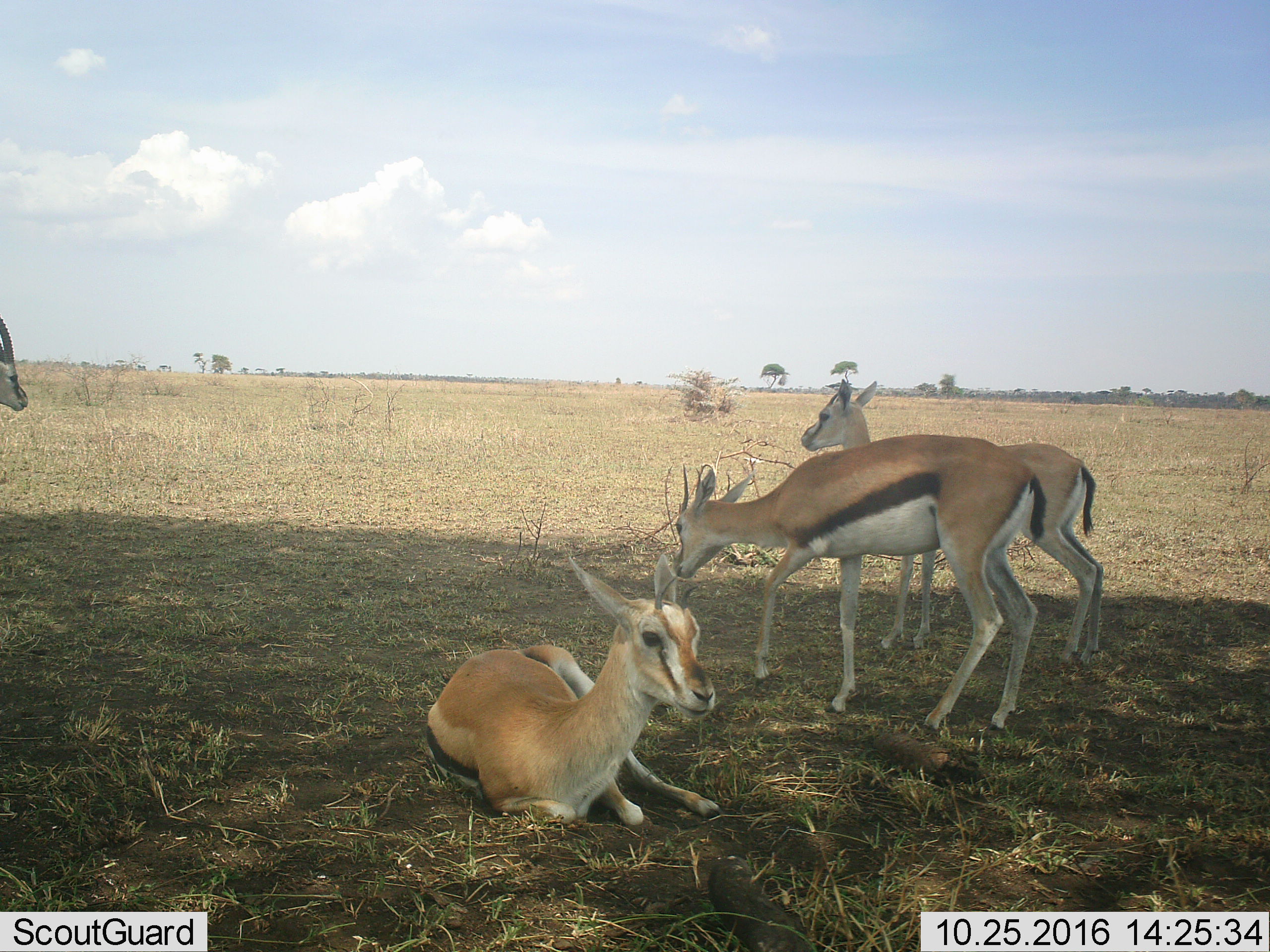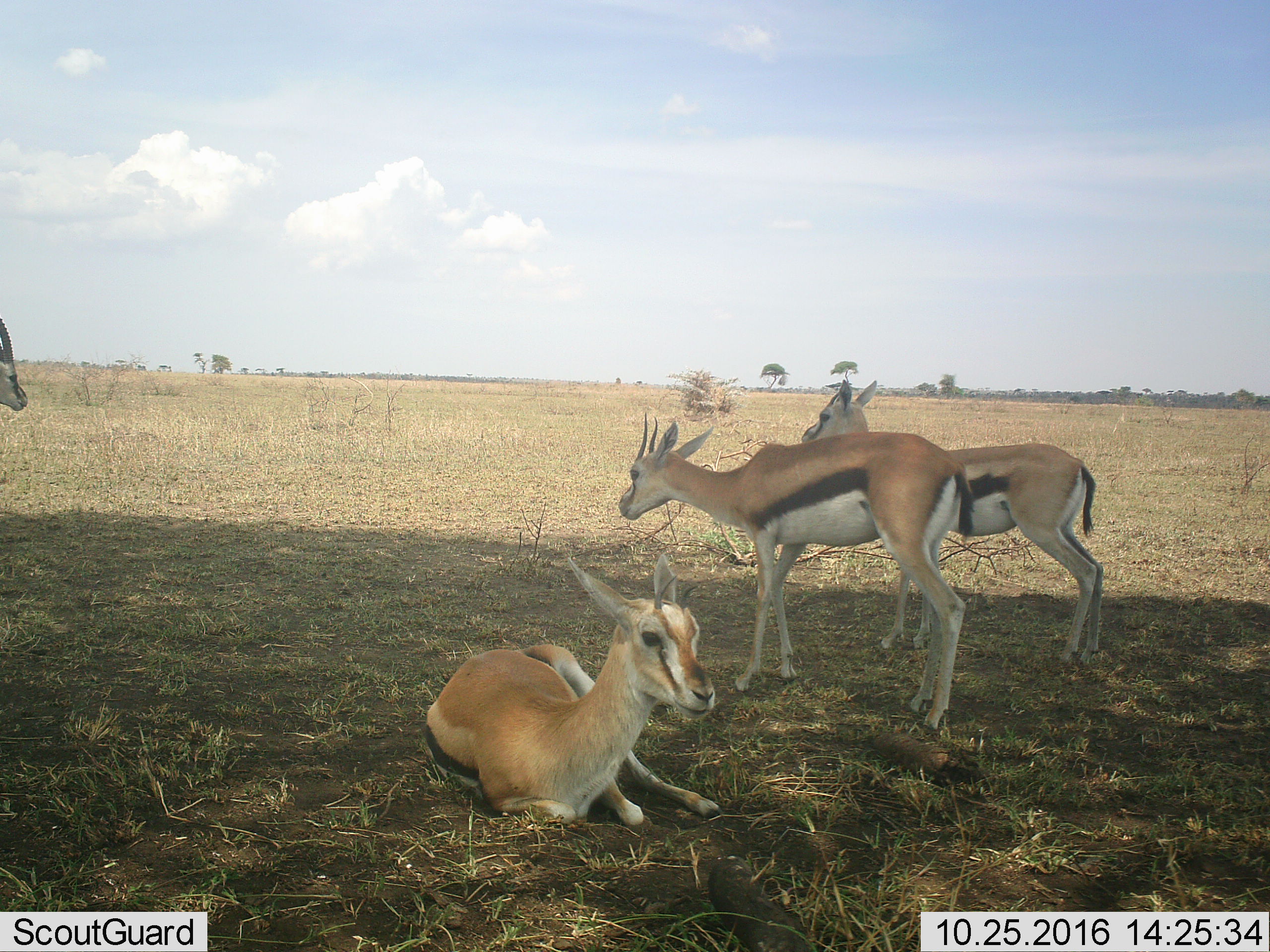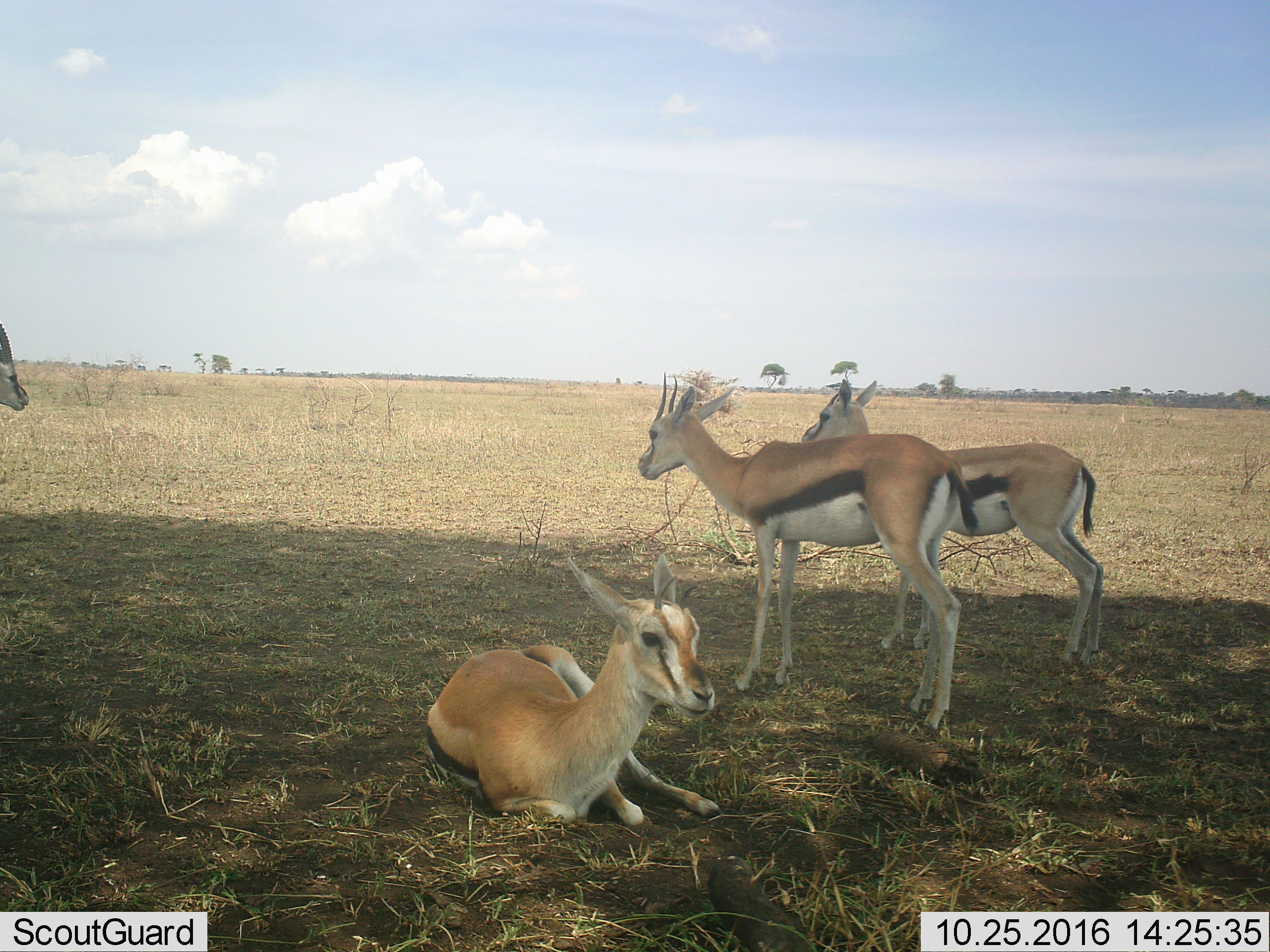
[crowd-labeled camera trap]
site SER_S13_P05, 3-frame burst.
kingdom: Animalia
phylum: Chordata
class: Mammalia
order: Artiodactyla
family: Bovidae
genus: Eudorcas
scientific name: Eudorcas thomsonii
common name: thomson's gazelle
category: gazellethomsons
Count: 4.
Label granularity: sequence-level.